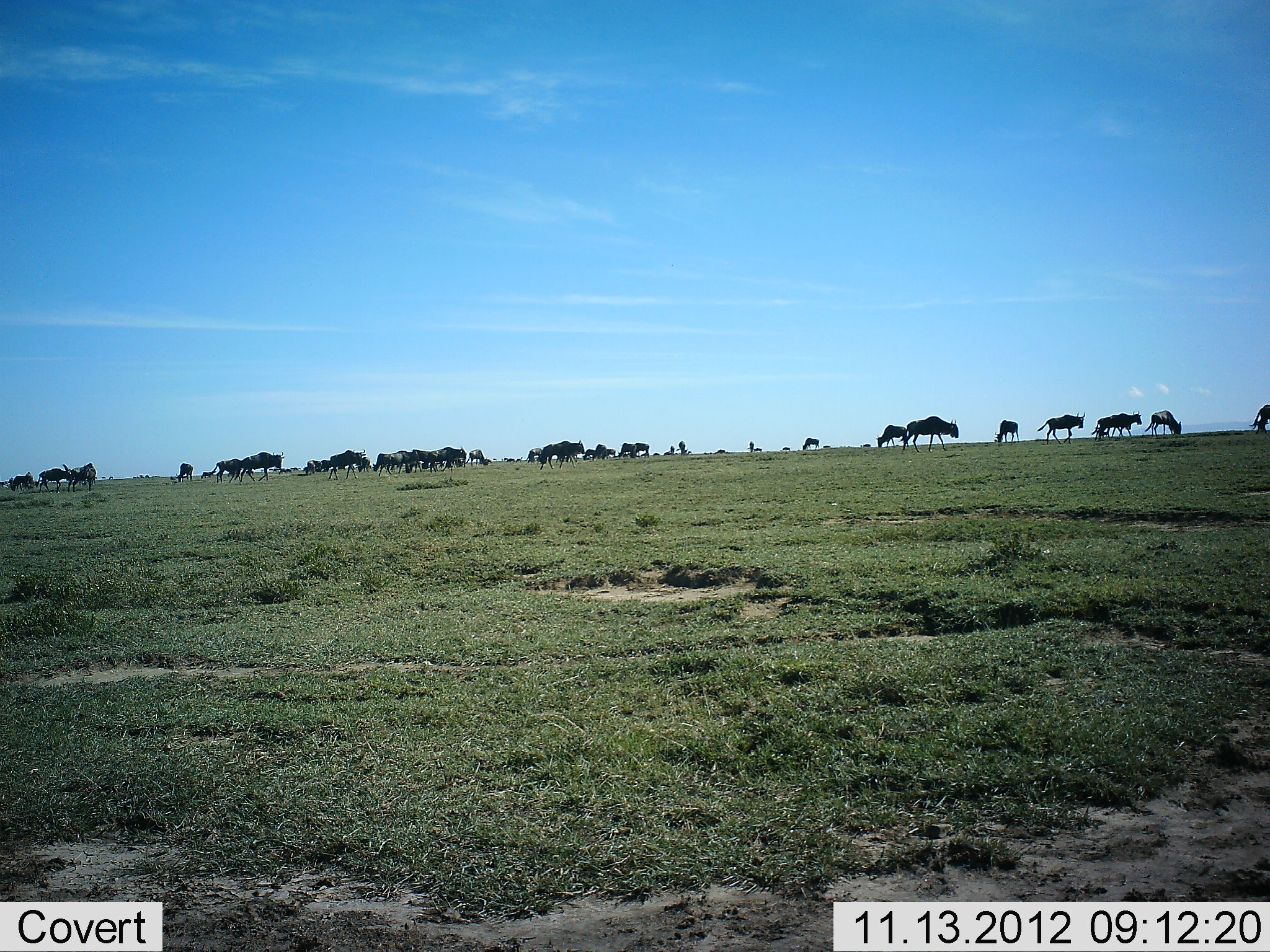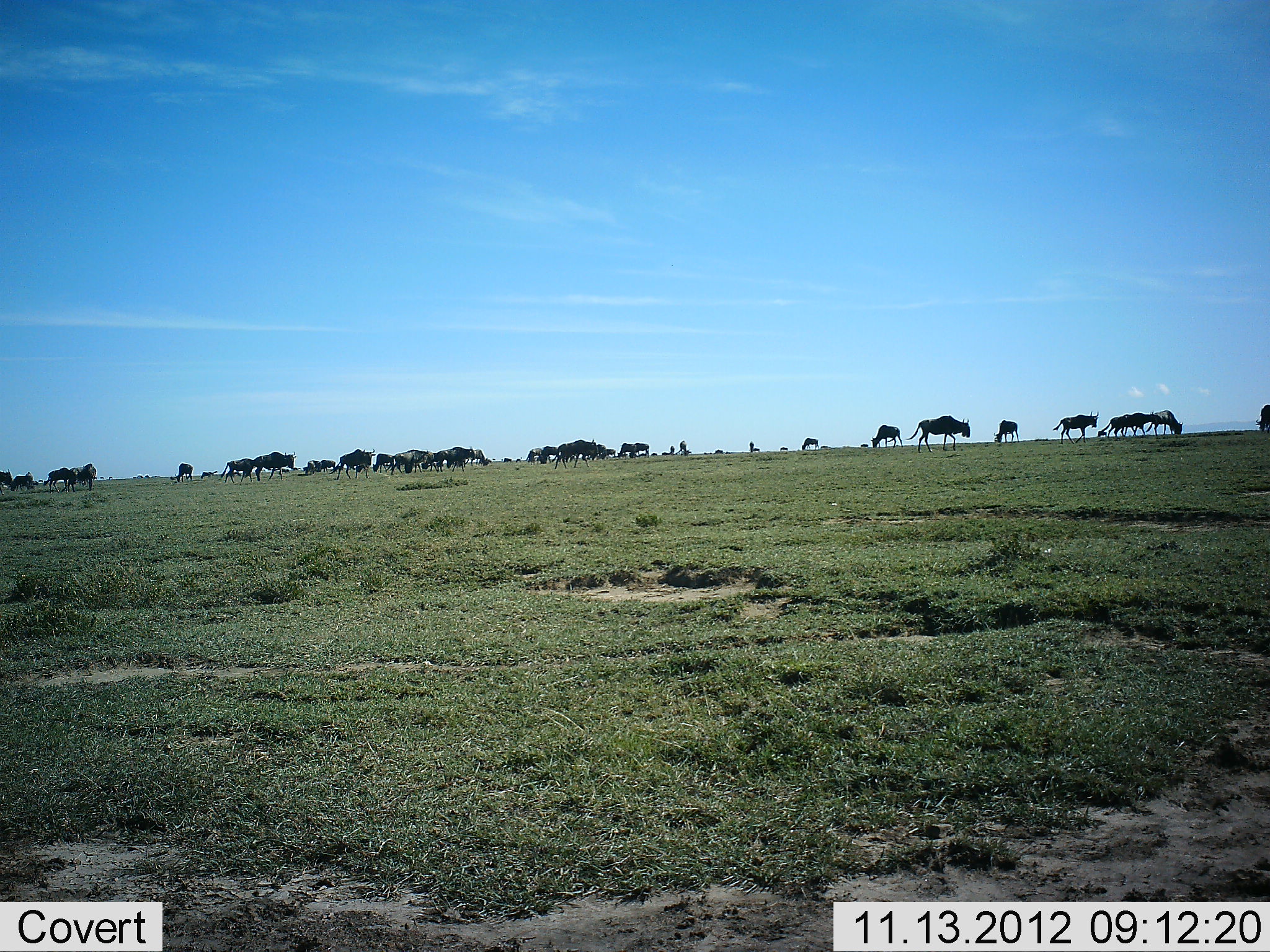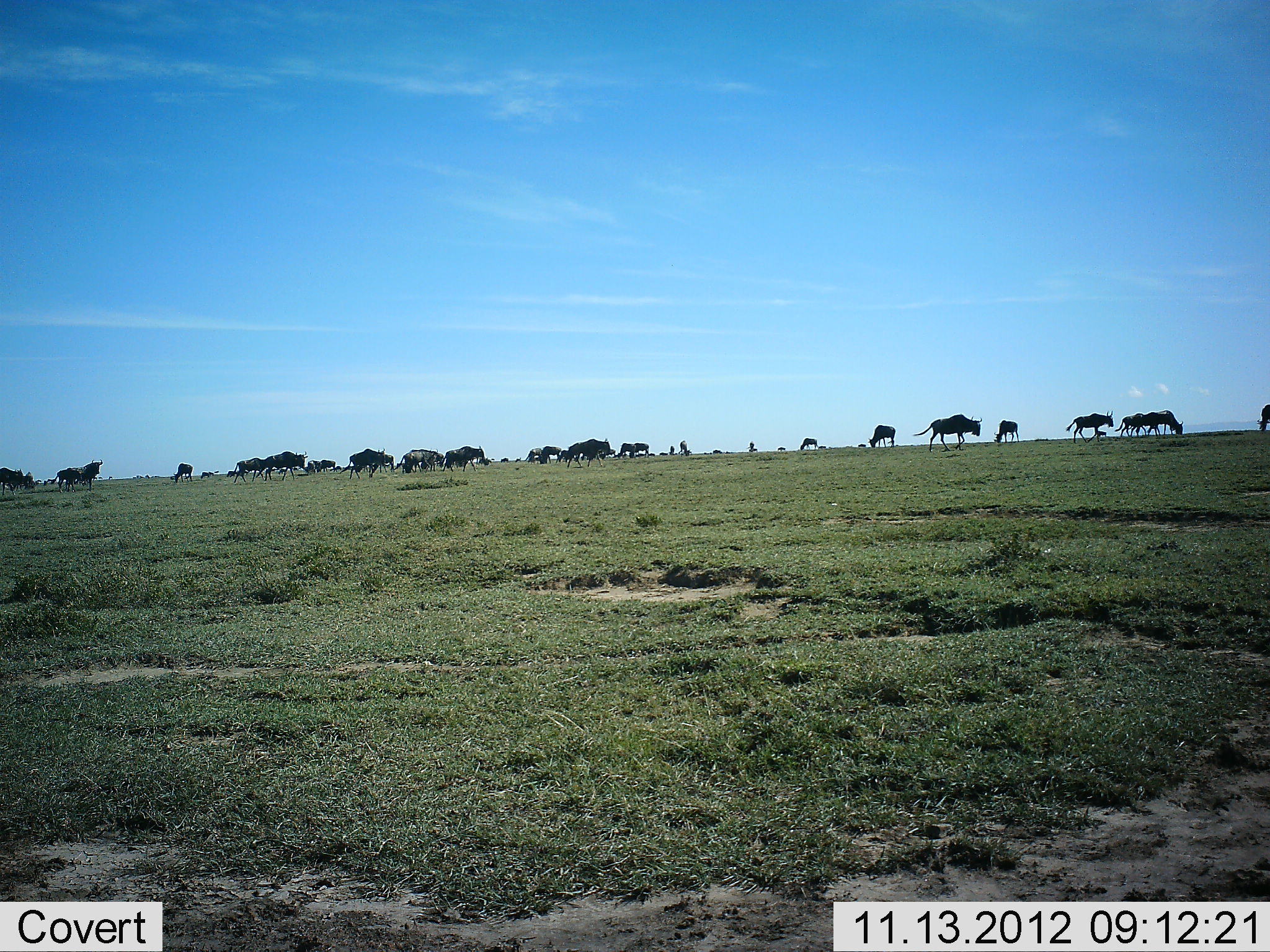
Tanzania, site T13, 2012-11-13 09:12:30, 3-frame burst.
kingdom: Animalia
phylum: Chordata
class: Mammalia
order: Artiodactyla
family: Bovidae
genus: Connochaetes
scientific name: Connochaetes taurinus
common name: blue wildebeest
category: wildebeest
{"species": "wildebeest (blue wildebeest) (Connochaetes taurinus)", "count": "11-50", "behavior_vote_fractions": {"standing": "40%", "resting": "0%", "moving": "100%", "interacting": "0%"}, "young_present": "10%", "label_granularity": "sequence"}